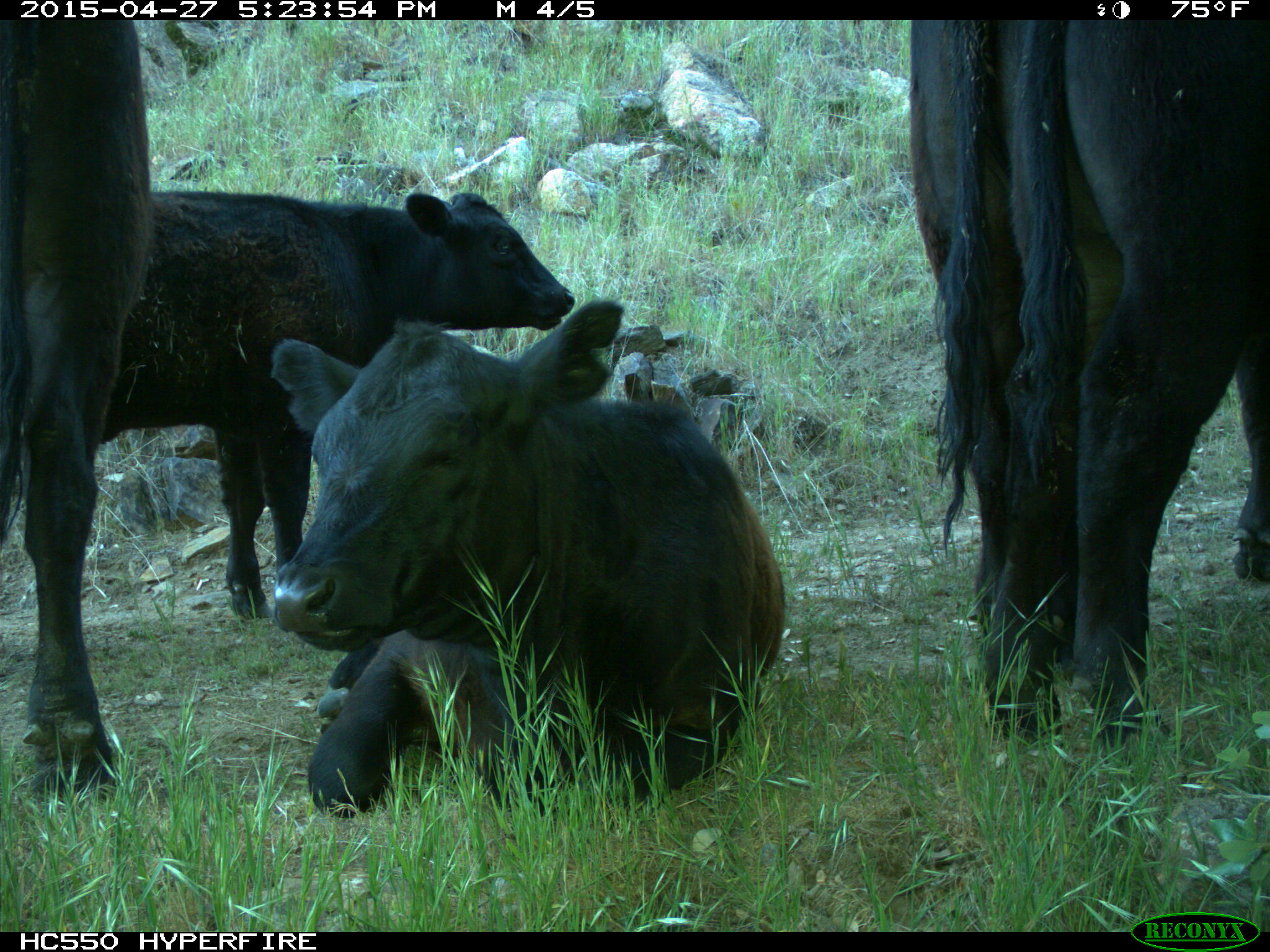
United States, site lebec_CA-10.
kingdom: Animalia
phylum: Chordata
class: Mammalia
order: Artiodactyla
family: Bovidae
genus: Bos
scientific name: Bos taurus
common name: domestic cow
Bos taurus (domestic cow).